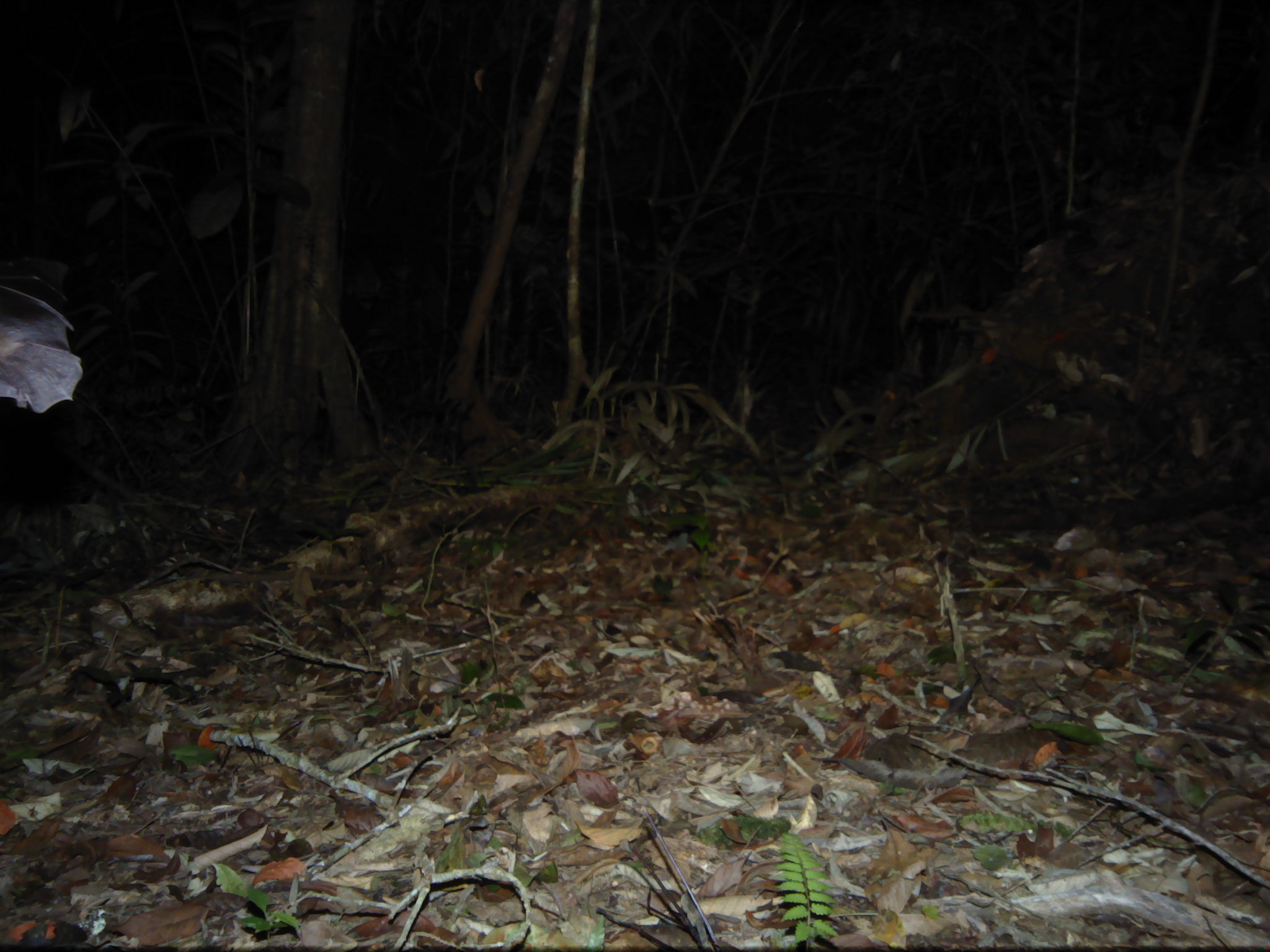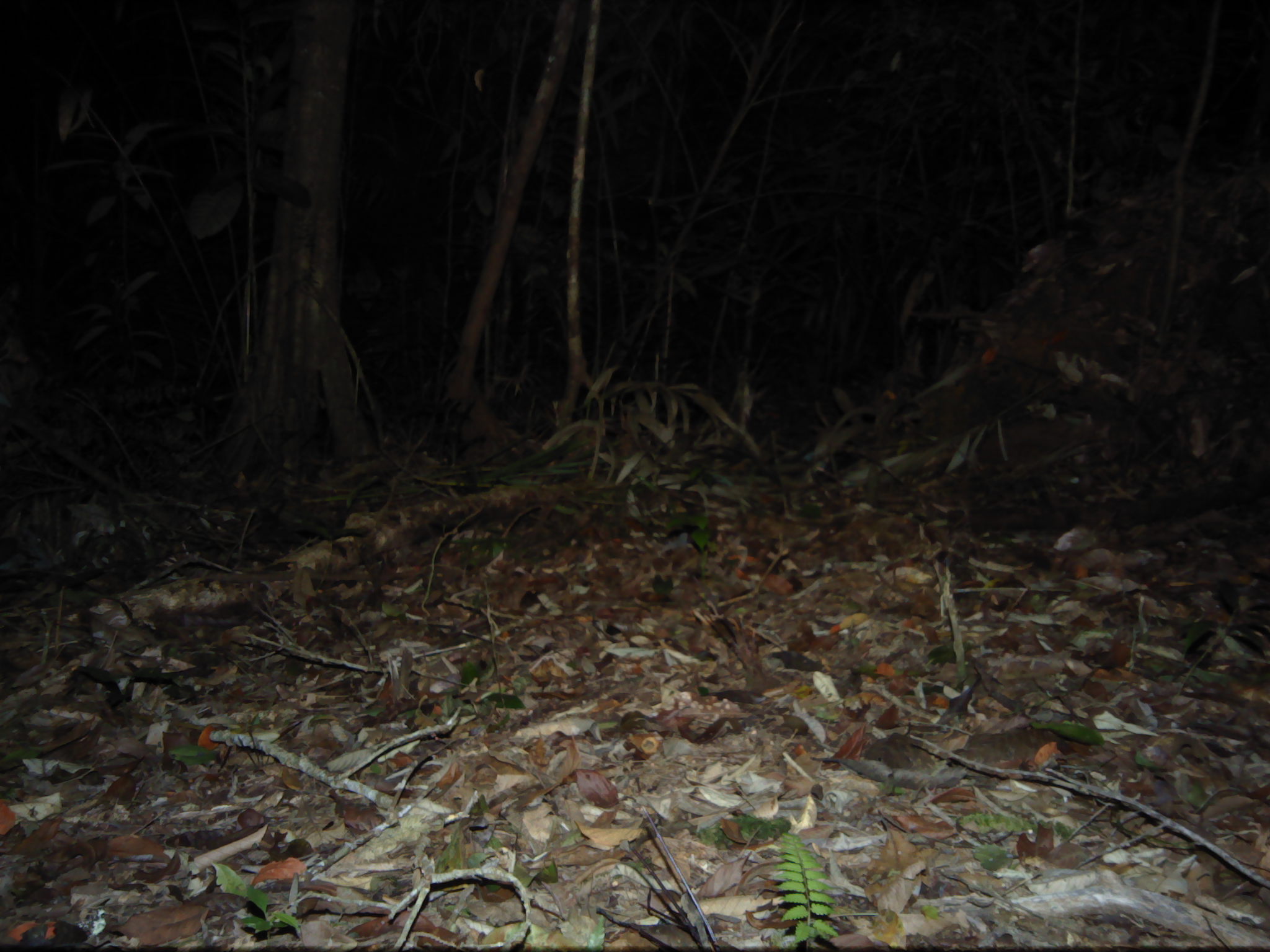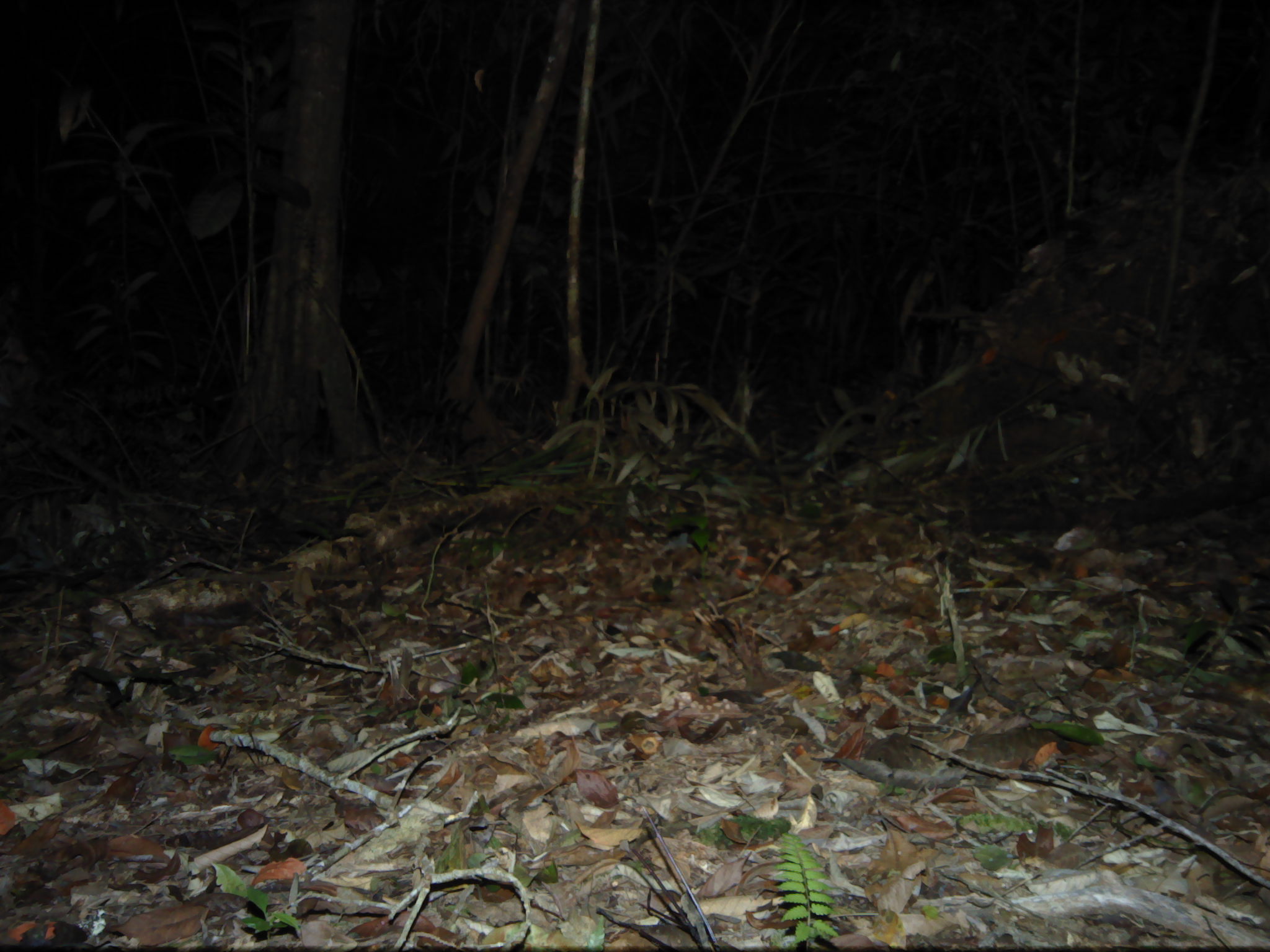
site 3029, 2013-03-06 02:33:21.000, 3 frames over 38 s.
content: unidentified animal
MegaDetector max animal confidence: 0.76